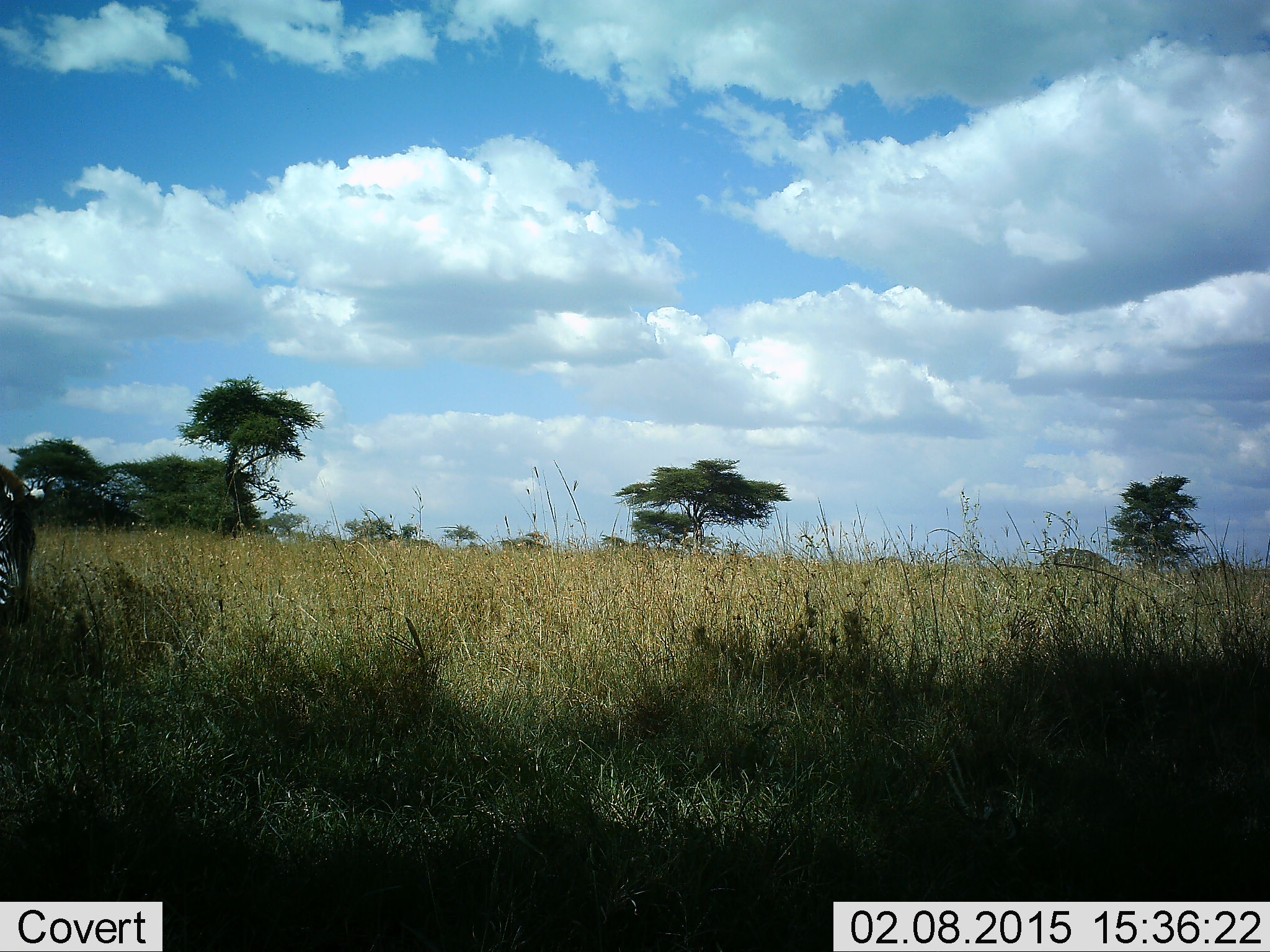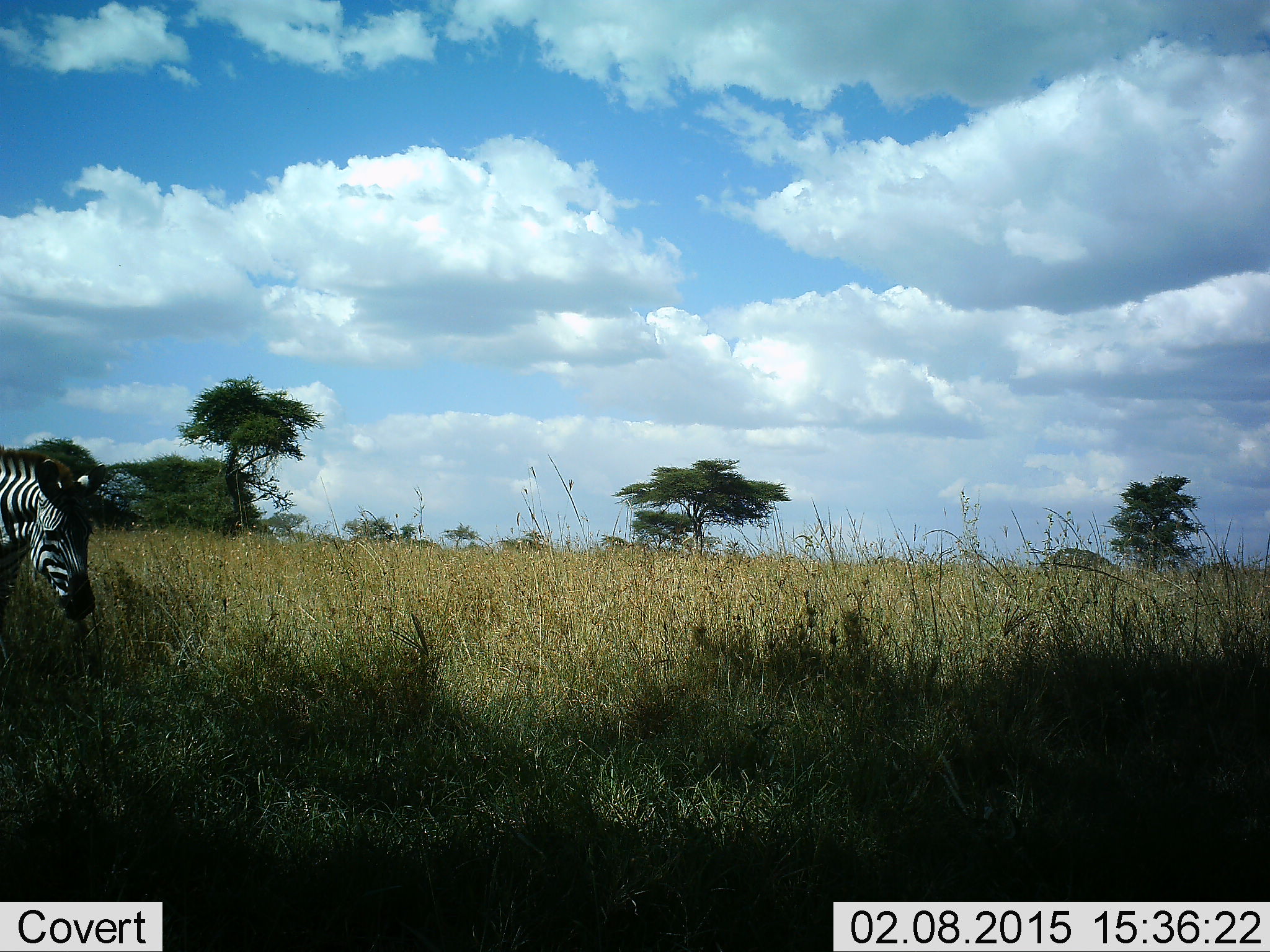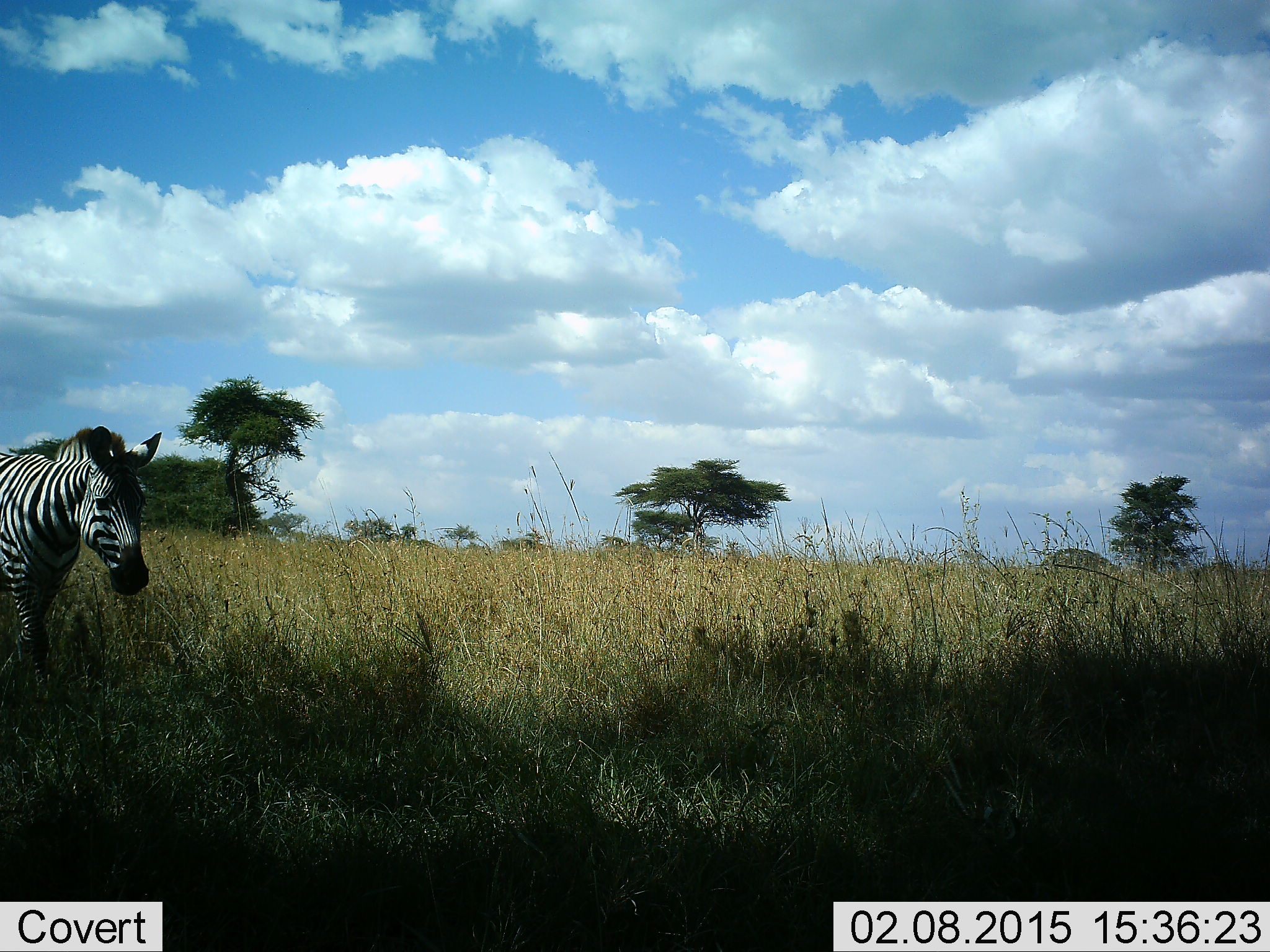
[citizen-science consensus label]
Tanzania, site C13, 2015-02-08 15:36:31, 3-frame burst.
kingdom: Animalia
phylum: Chordata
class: Mammalia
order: Perissodactyla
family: Equidae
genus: Equus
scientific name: Equus quagga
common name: plains zebra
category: zebra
Zebra (plains zebra) (Equus quagga), count 1. Behavior (volunteer vote fractions): standing 30%, resting 0%, moving 70%, interacting 0%. Young present (vote fraction): 0%. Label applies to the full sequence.